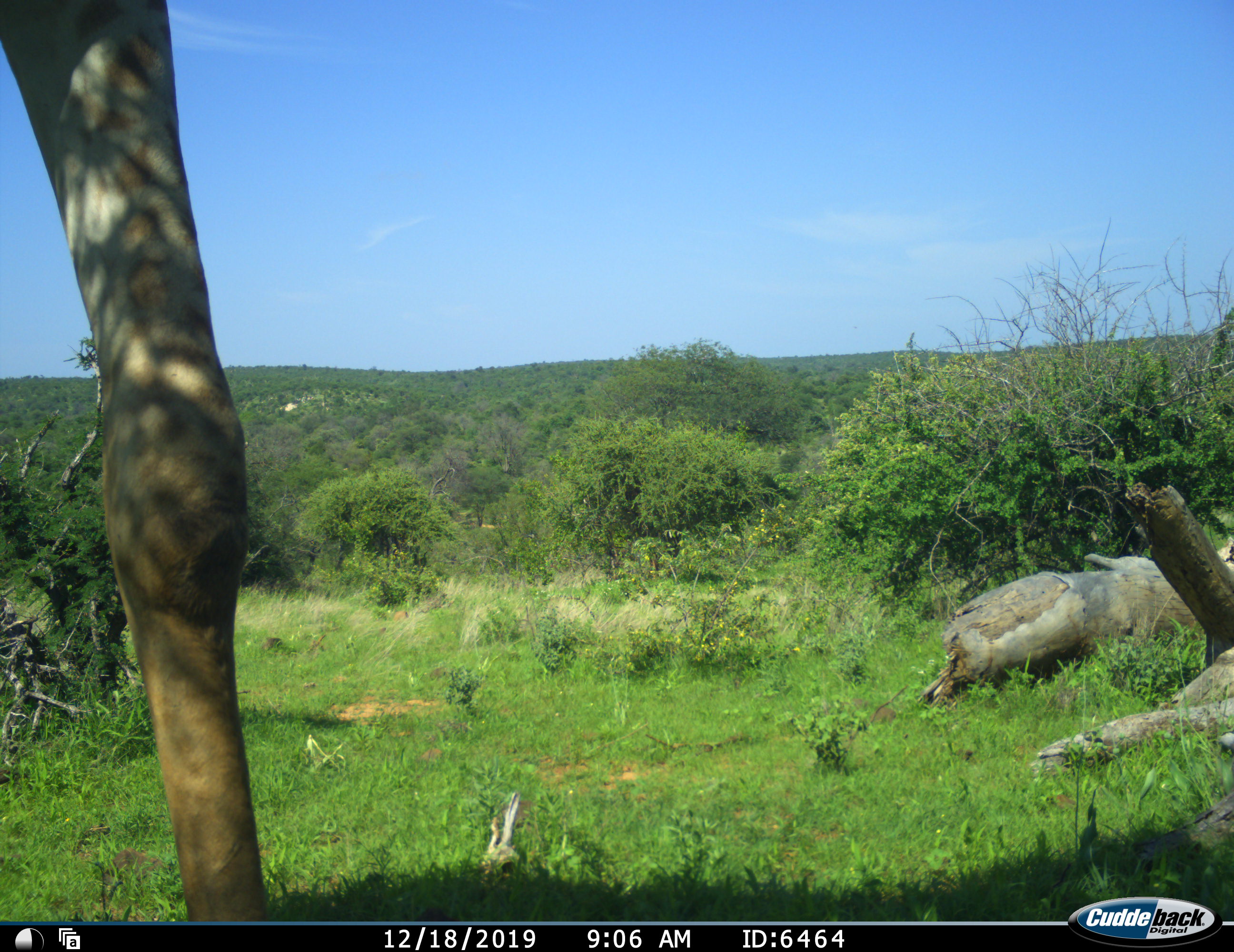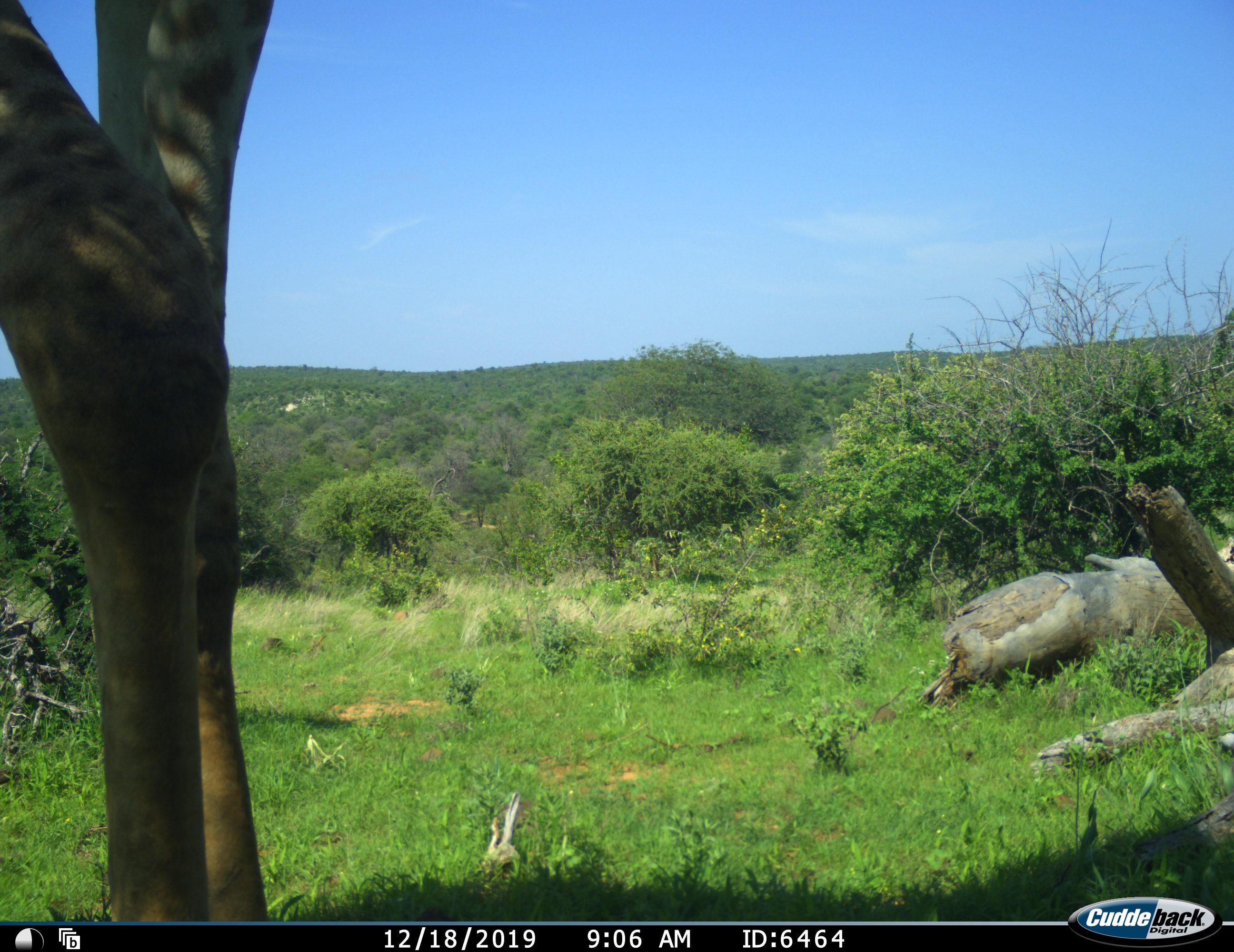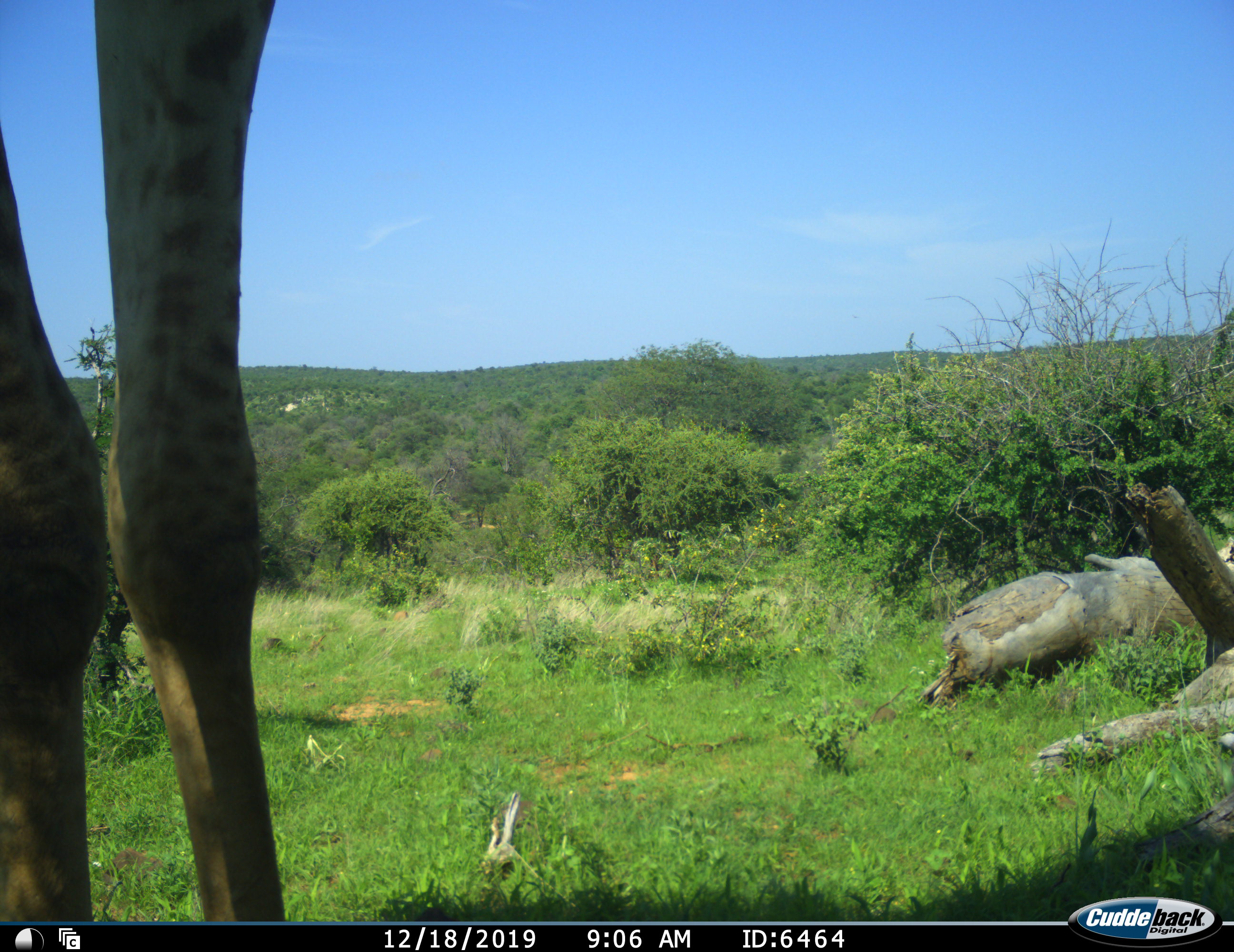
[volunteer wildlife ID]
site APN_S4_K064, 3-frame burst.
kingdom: Animalia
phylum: Chordata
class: Mammalia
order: Artiodactyla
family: Giraffidae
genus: Giraffa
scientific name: Giraffa camelopardalis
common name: giraffe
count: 1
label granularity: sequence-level